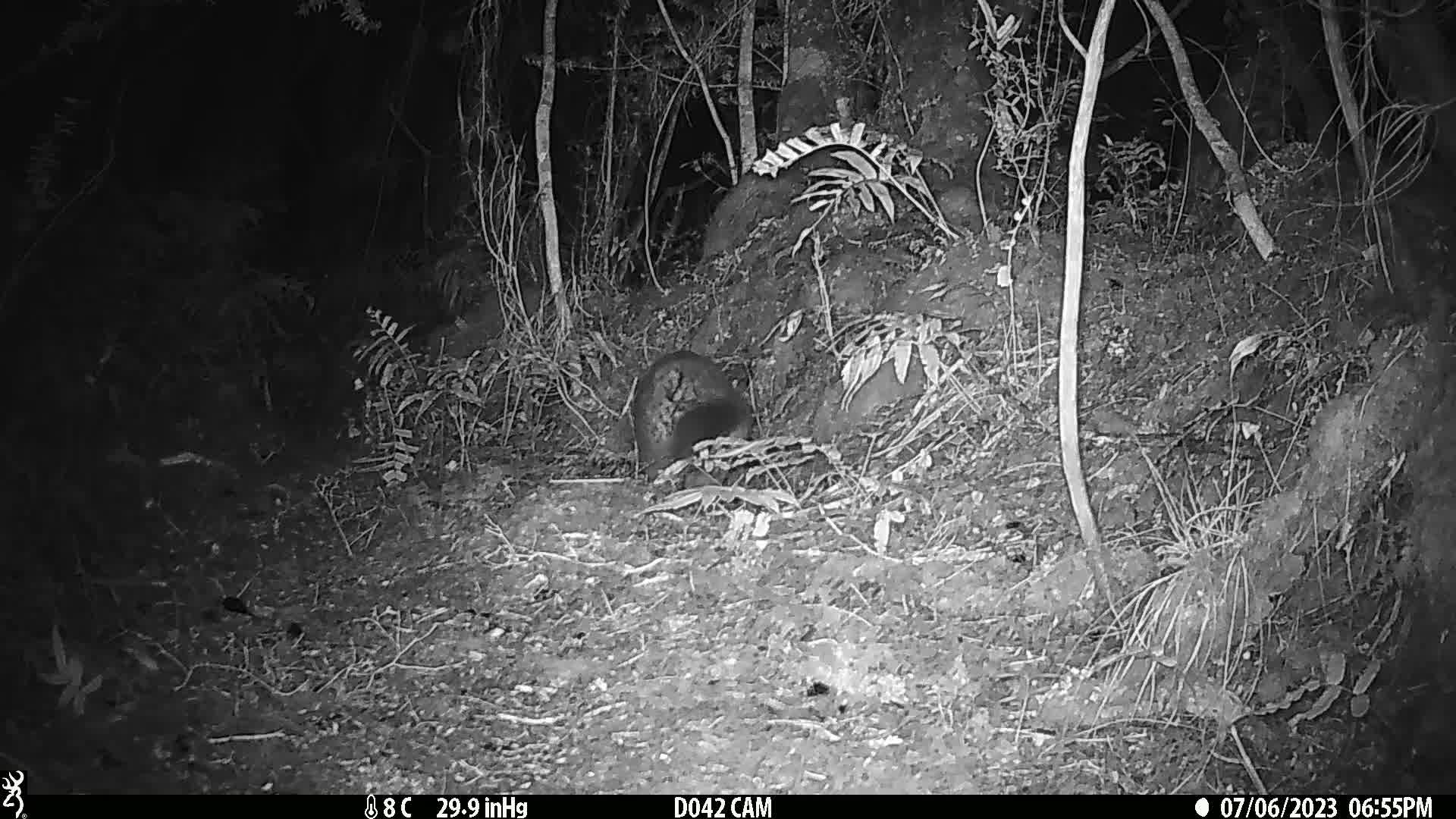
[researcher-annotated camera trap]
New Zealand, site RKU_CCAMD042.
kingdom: Animalia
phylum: Chordata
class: Mammalia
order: Diprotodontia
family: Phalangeridae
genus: Trichosurus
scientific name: Trichosurus vulpecula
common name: common brushtail possum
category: possum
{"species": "possum (common brushtail possum) (Trichosurus vulpecula)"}